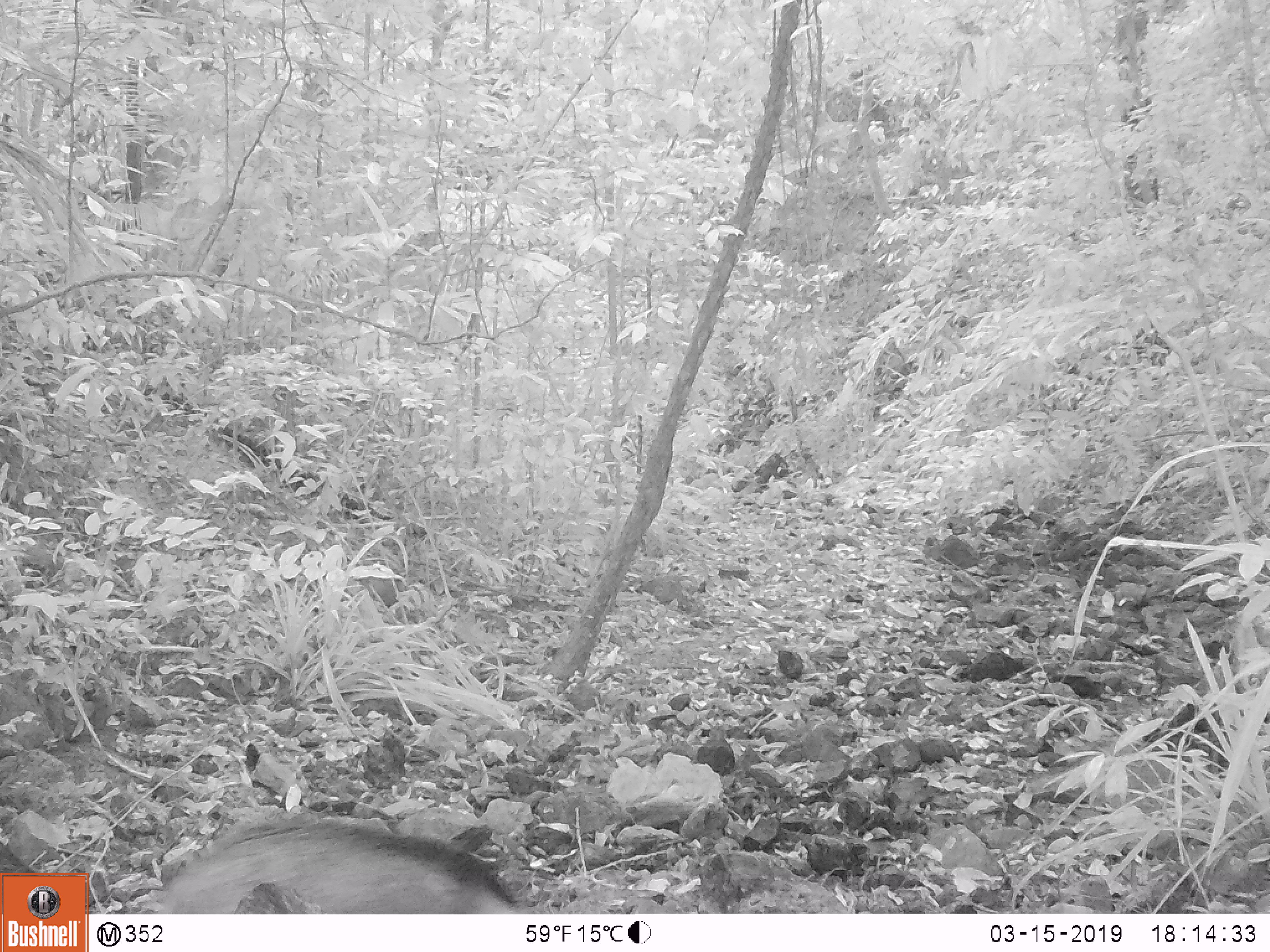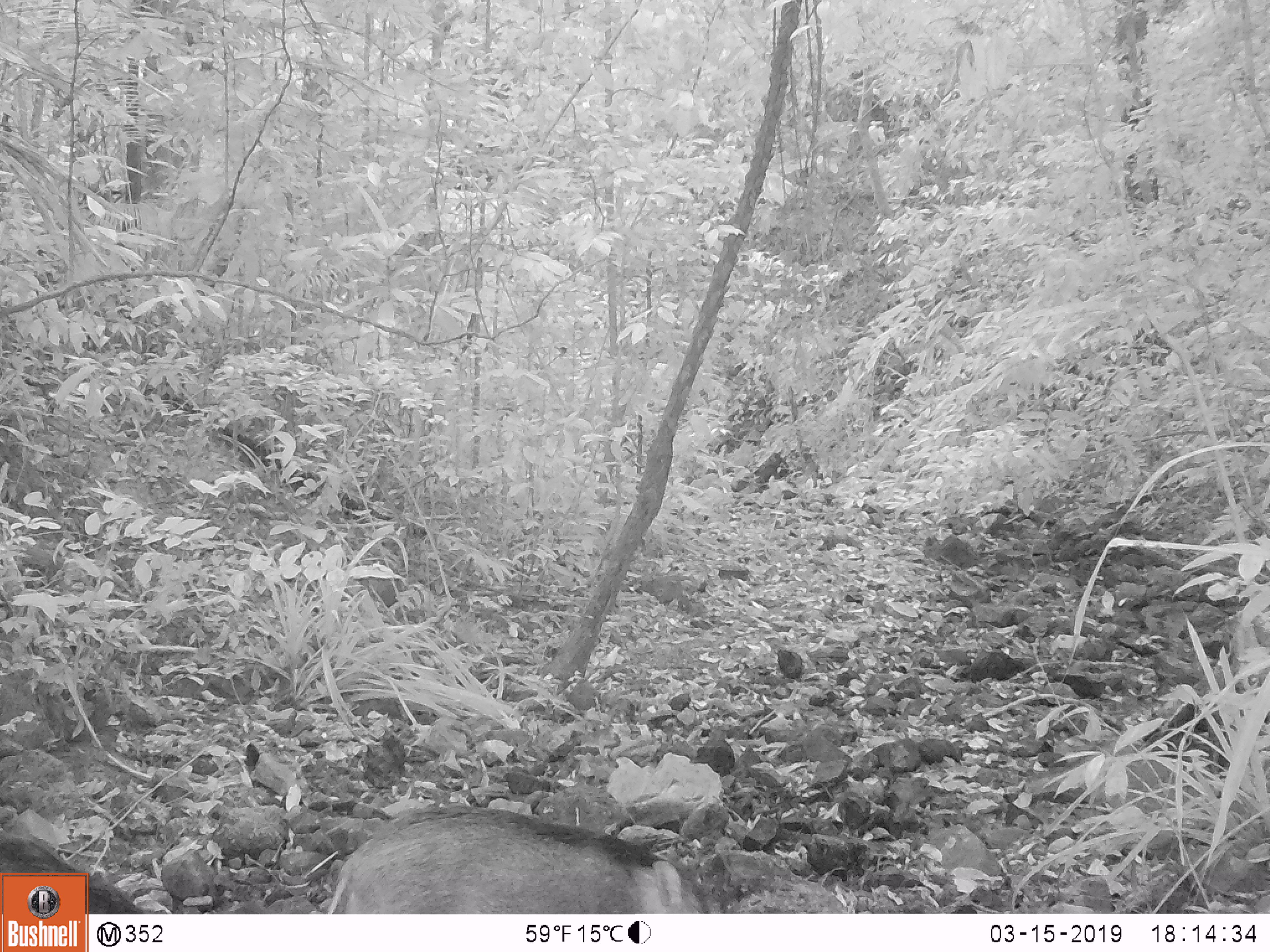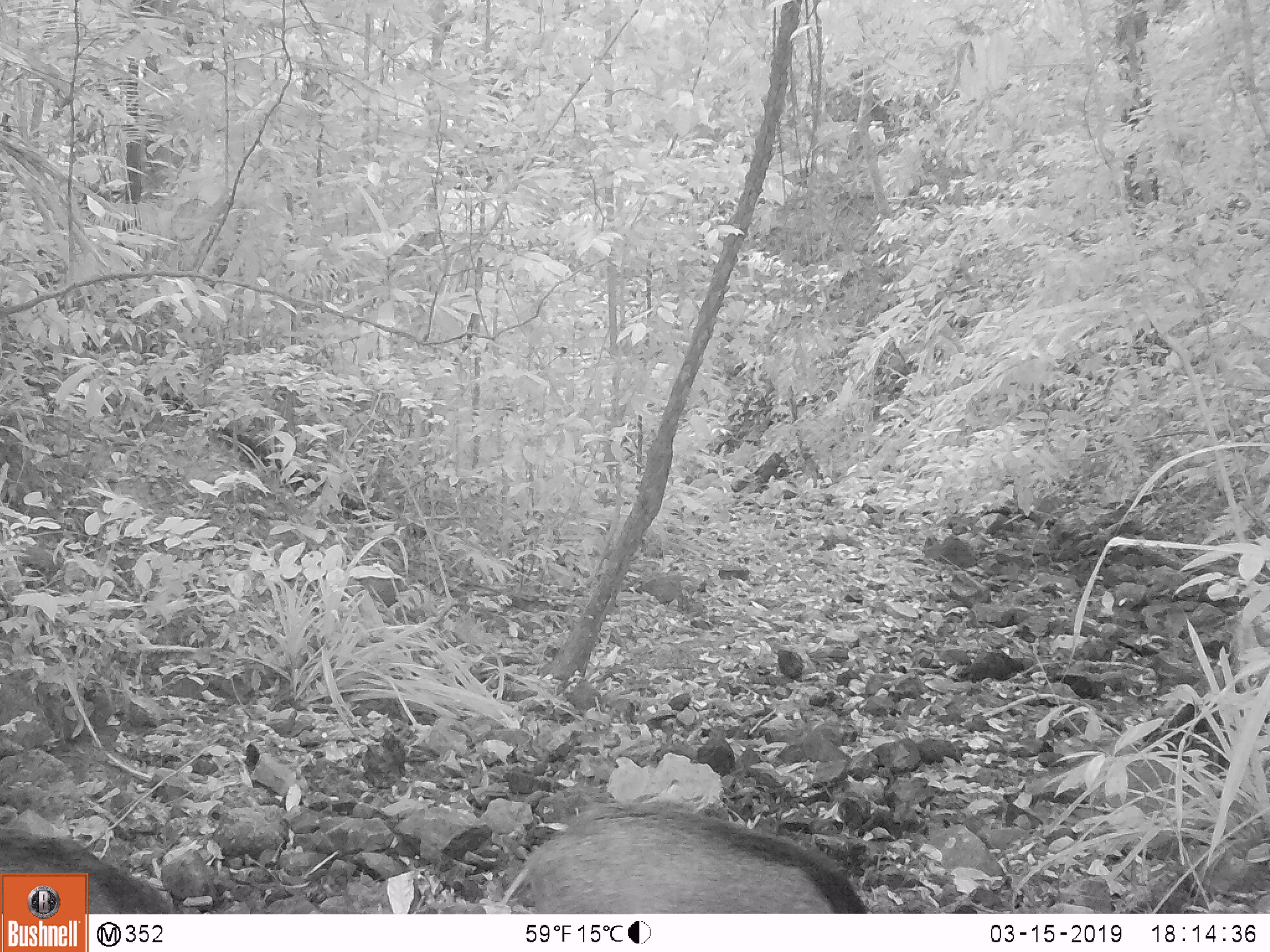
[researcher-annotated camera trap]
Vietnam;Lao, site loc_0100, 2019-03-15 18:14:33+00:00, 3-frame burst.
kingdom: Animalia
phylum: Chordata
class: Mammalia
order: Artiodactyla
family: Suidae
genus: Sus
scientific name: Sus scrofa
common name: eurasian wild pig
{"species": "eurasian wild pig (Sus scrofa)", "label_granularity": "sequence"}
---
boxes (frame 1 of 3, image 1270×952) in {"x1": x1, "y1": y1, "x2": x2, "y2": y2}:
eurasian wild pig: {"x1": 139, "y1": 810, "x2": 528, "y2": 912}; {"x1": 0, "y1": 839, "x2": 37, "y2": 912}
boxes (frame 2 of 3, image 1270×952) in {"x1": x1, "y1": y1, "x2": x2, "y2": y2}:
eurasian wild pig: {"x1": 323, "y1": 802, "x2": 707, "y2": 914}; {"x1": 0, "y1": 821, "x2": 144, "y2": 913}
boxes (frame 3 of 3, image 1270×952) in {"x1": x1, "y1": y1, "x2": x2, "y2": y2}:
eurasian wild pig: {"x1": 497, "y1": 799, "x2": 870, "y2": 912}; {"x1": 0, "y1": 822, "x2": 175, "y2": 914}